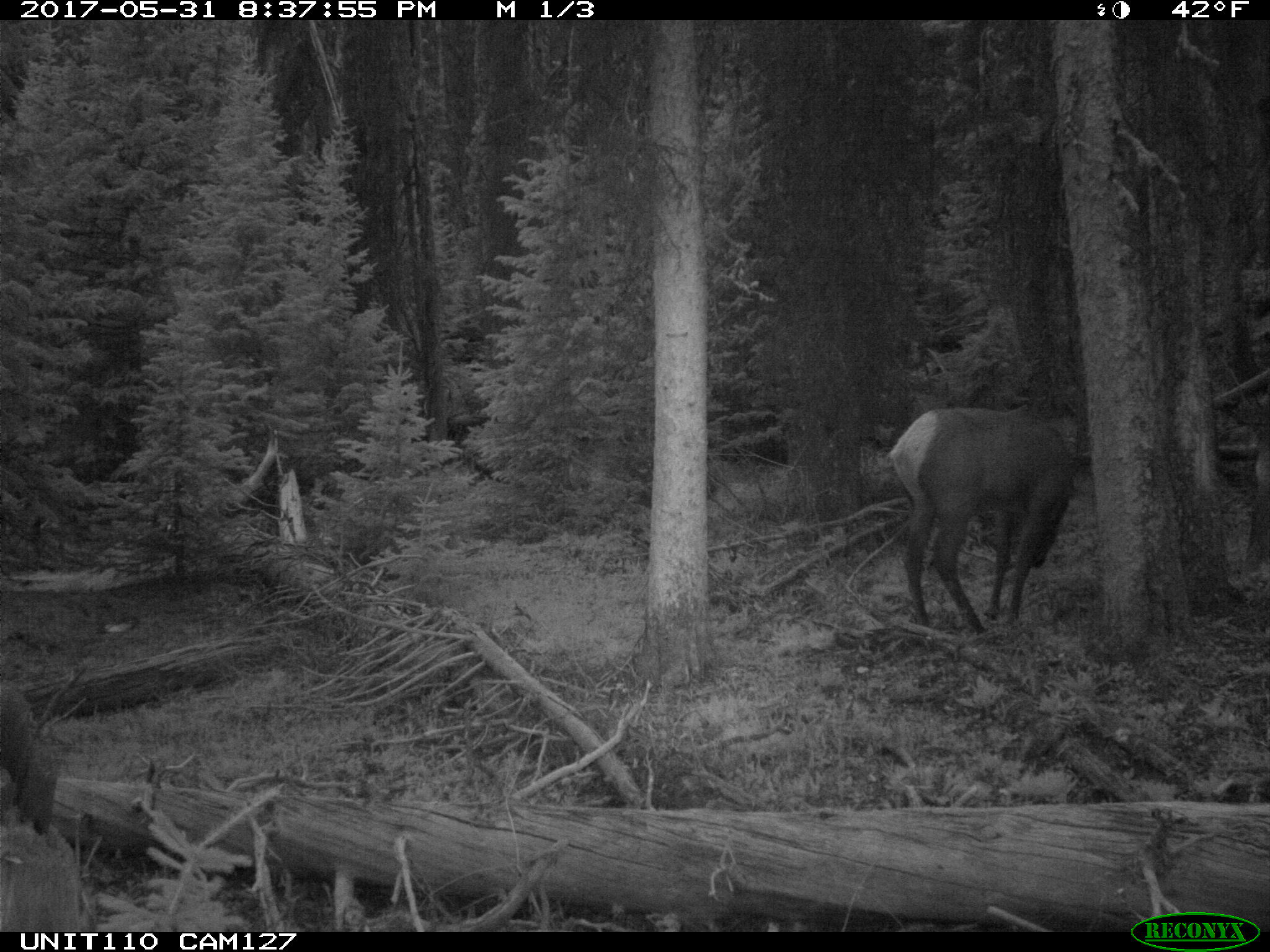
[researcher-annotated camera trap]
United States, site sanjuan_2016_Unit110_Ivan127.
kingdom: Animalia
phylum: Chordata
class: Mammalia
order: Artiodactyla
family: Cervidae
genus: Cervus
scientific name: Cervus elaphus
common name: red deer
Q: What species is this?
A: Cervus elaphus (red deer).